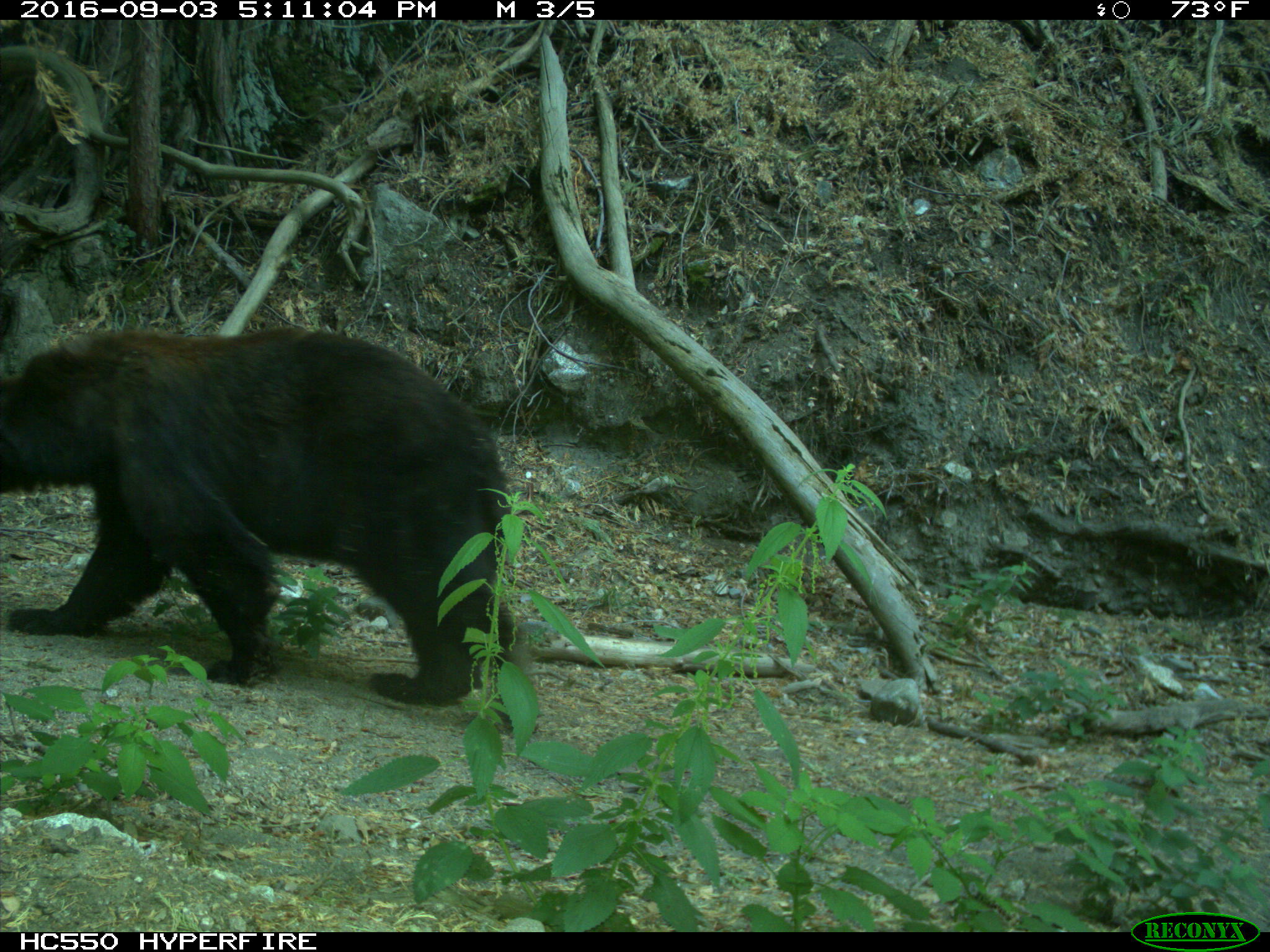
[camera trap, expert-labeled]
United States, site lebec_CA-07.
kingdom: Animalia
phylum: Chordata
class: Mammalia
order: Carnivora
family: Ursidae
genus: Ursus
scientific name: Ursus americanus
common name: american black bear